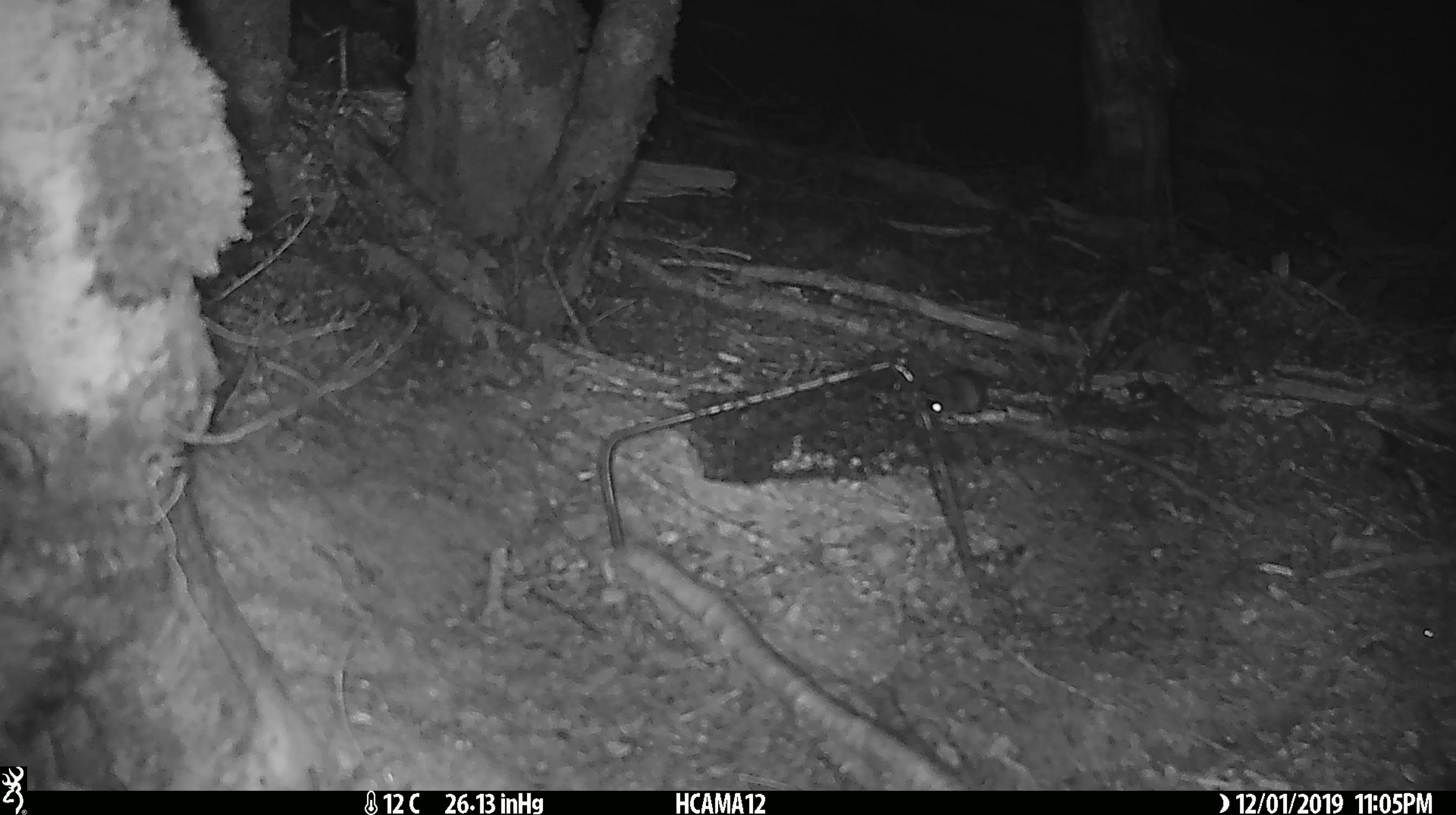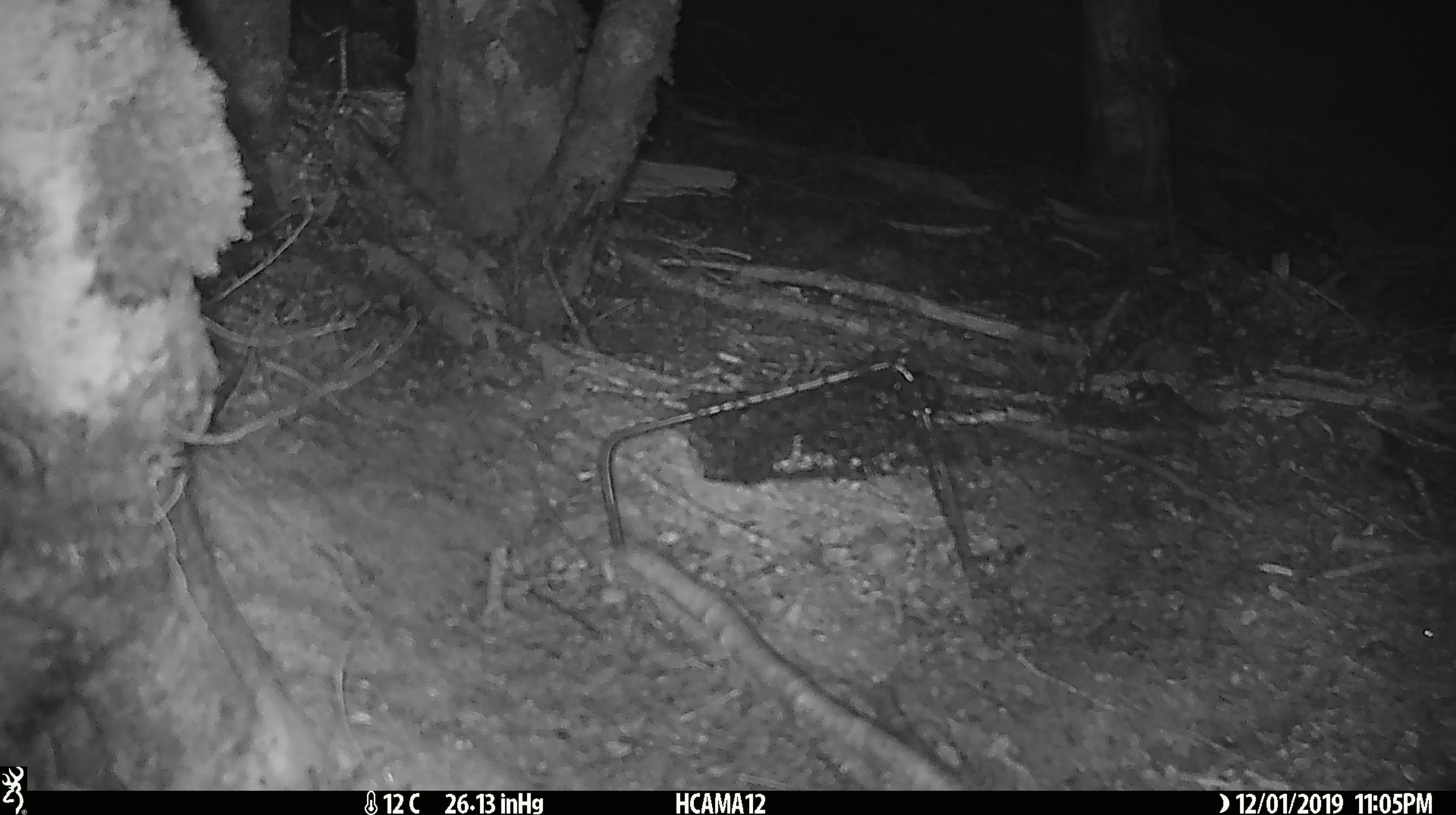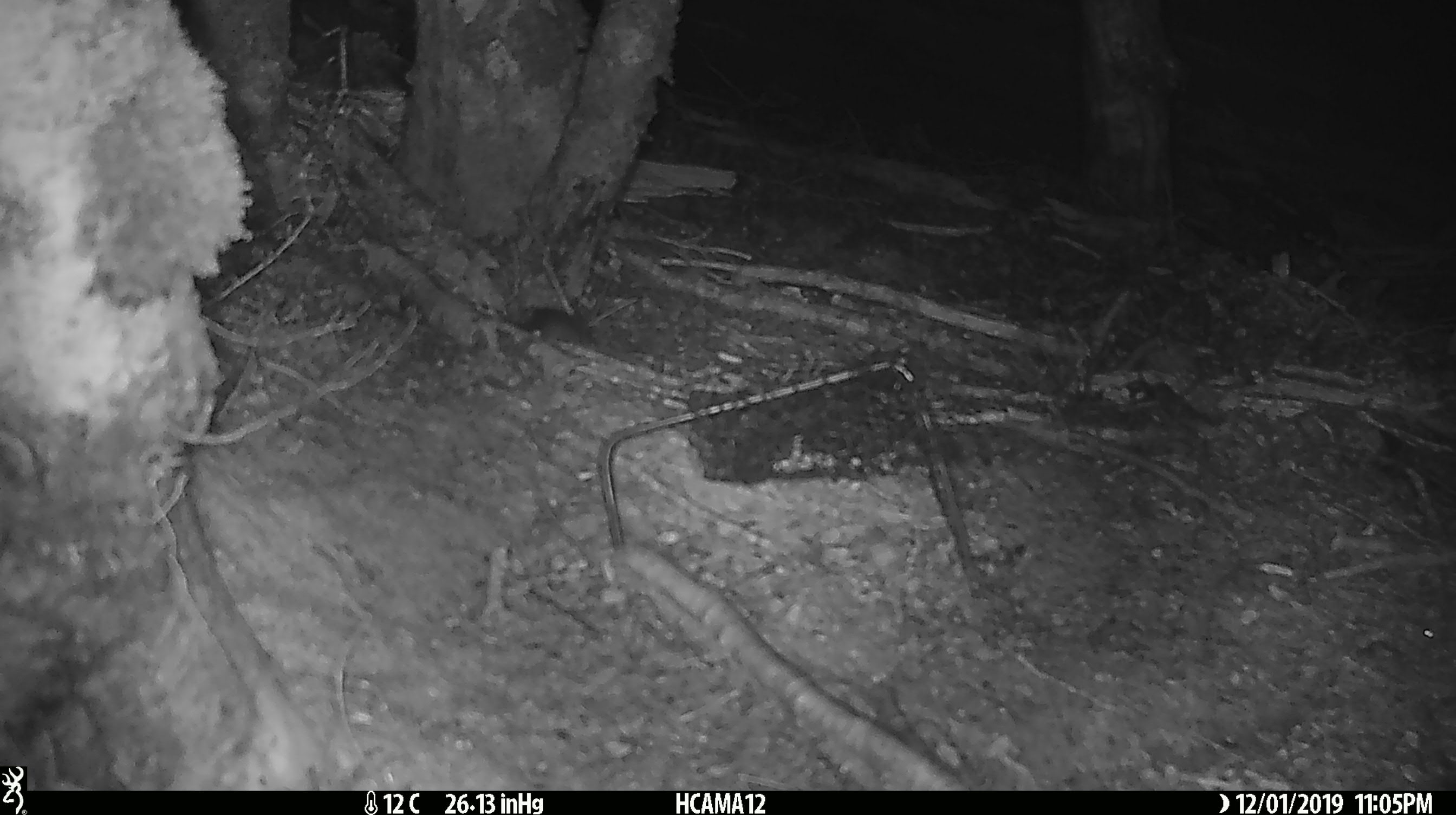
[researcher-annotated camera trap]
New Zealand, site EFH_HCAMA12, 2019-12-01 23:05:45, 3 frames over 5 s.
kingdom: Animalia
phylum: Chordata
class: Mammalia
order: Rodentia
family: Muridae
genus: Mus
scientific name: Mus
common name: mouse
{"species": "mouse (Mus)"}